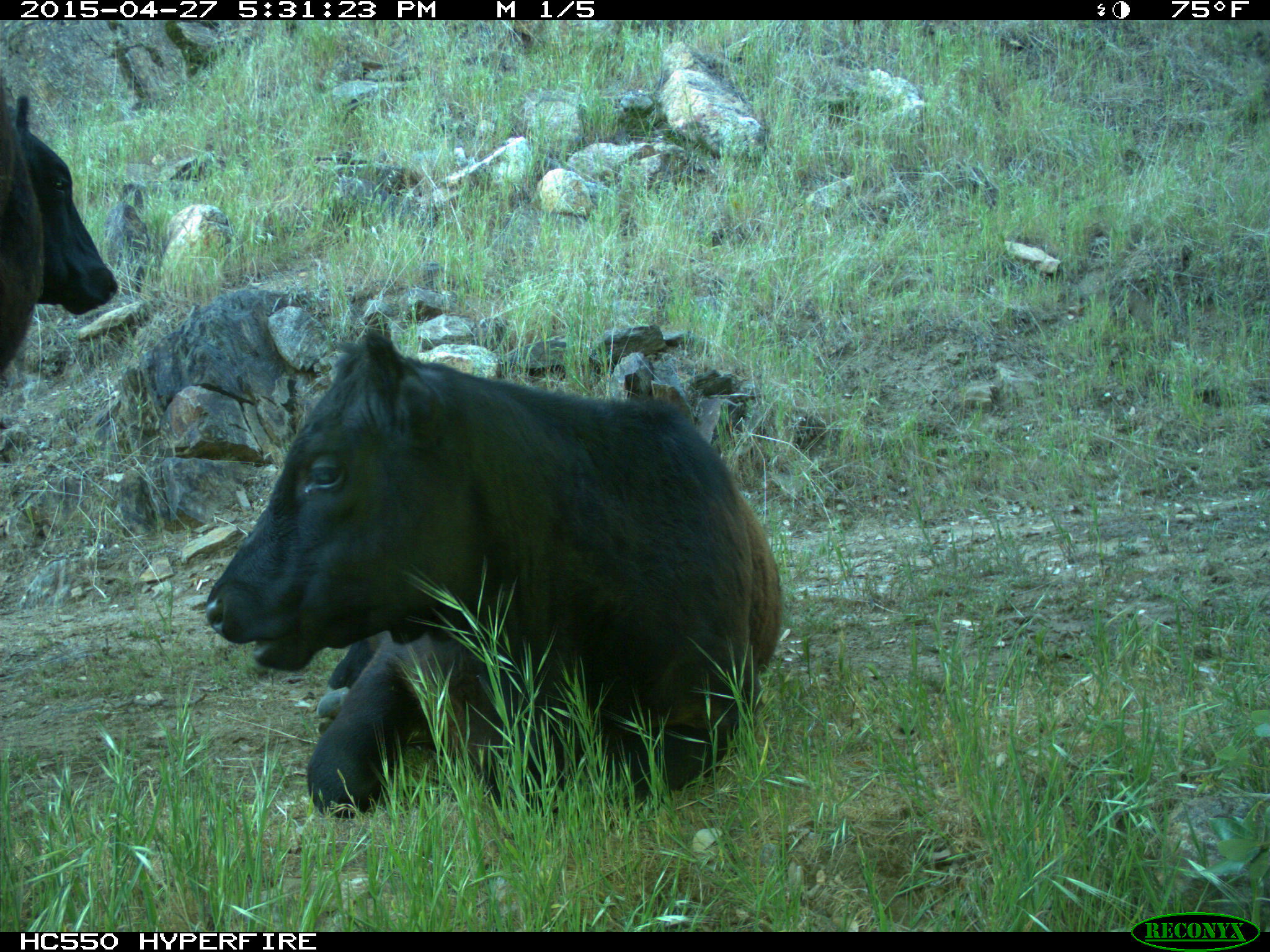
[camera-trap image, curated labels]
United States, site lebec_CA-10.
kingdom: Animalia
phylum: Chordata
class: Mammalia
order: Artiodactyla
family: Bovidae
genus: Bos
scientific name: Bos taurus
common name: domestic cow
Bos taurus (domestic cow).